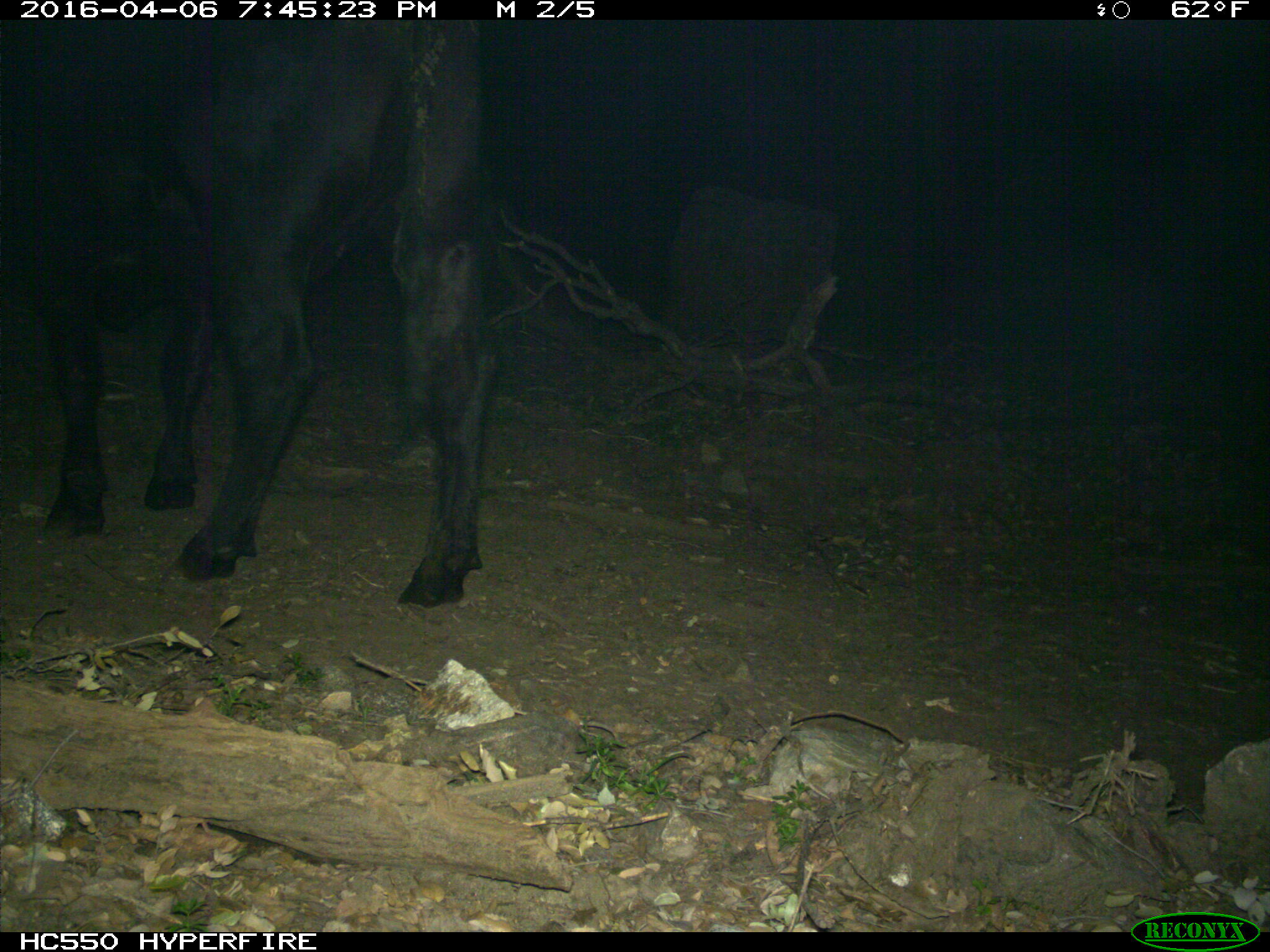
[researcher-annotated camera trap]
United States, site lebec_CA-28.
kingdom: Animalia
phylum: Chordata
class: Mammalia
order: Artiodactyla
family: Bovidae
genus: Bos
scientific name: Bos taurus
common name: domestic cow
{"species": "Bos taurus (domestic cow)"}